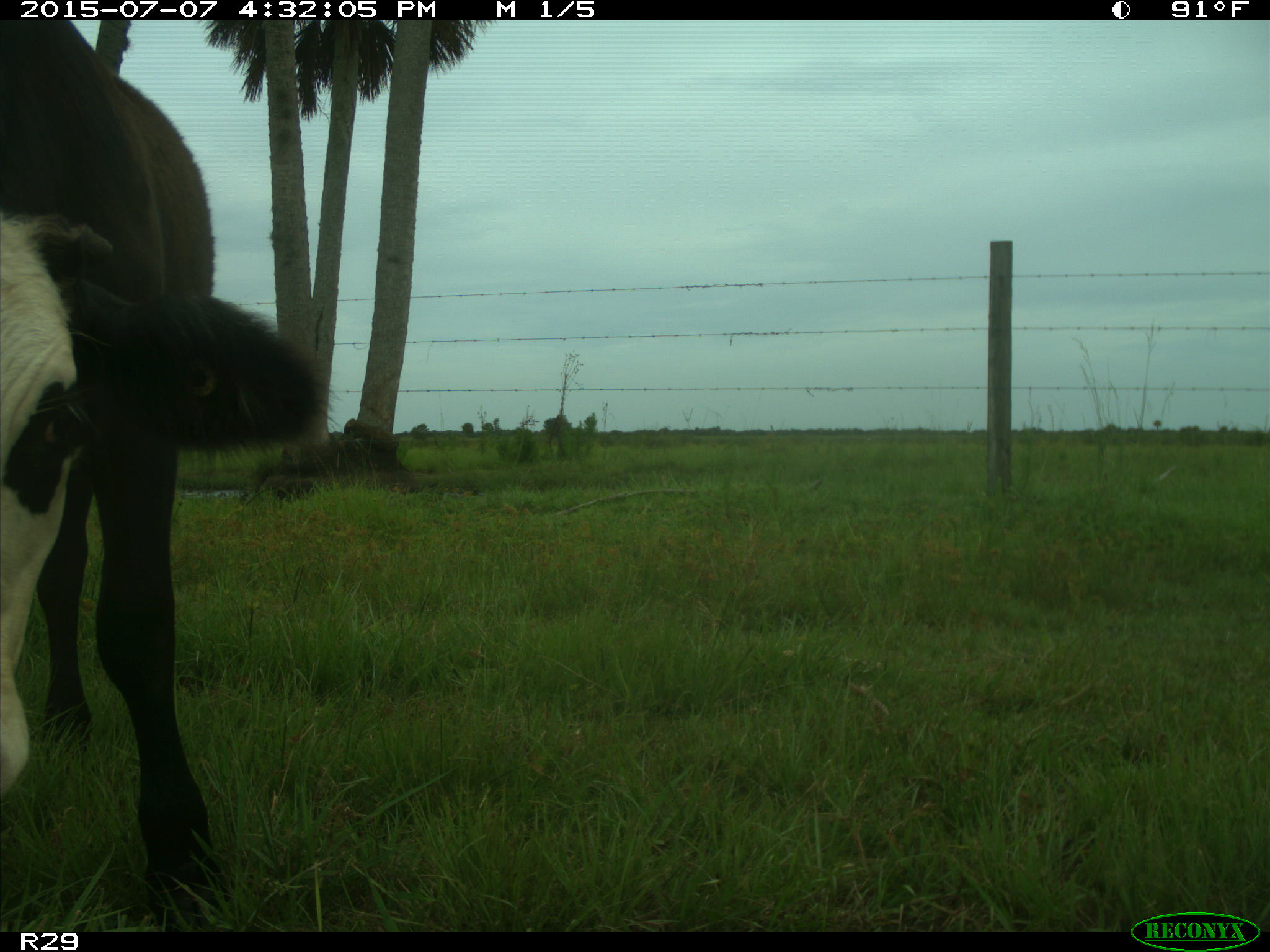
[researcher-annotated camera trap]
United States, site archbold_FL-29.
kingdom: Animalia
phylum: Chordata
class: Mammalia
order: Artiodactyla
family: Bovidae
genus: Bos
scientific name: Bos taurus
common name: domestic cow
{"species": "Bos taurus (domestic cow)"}